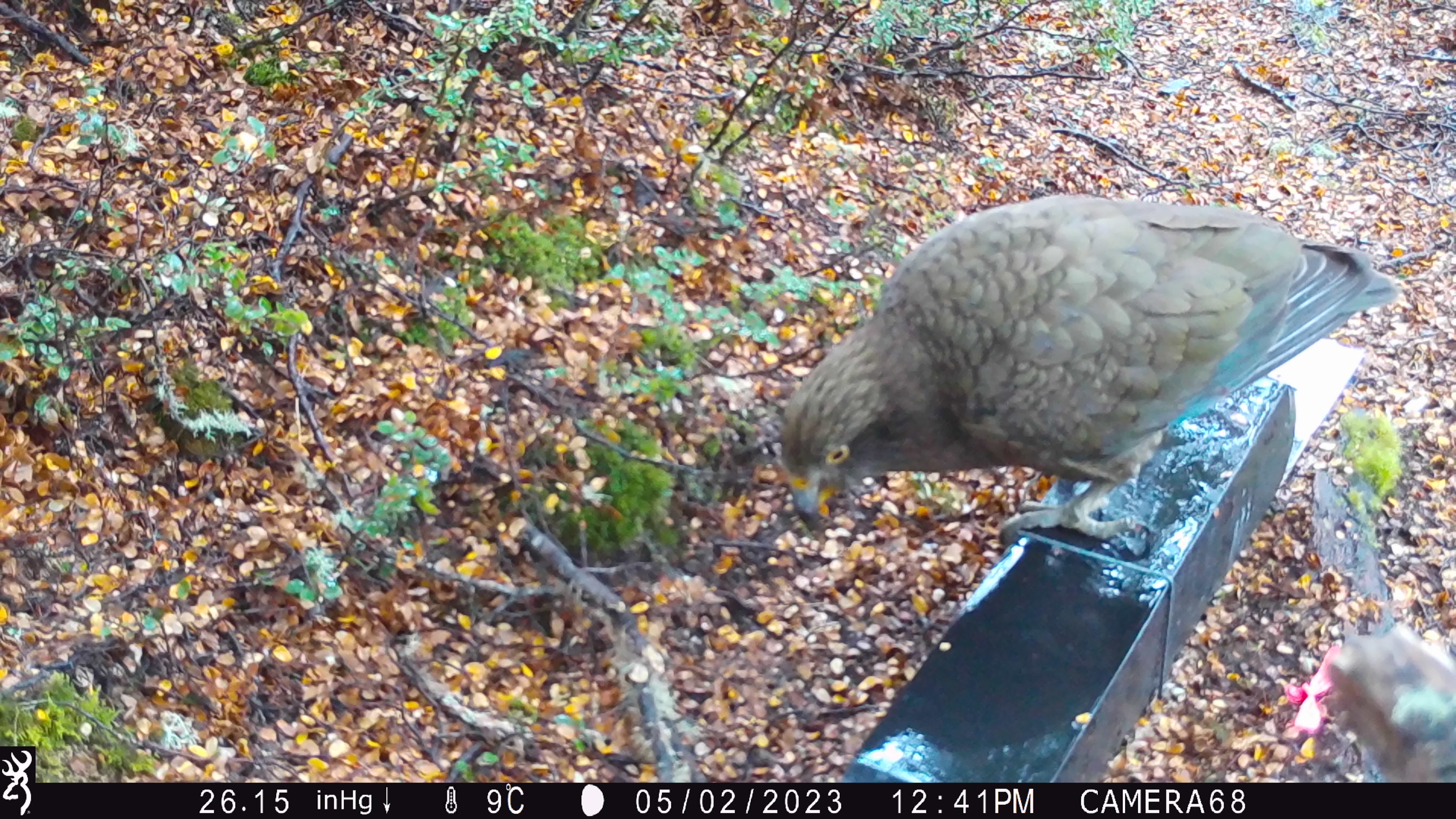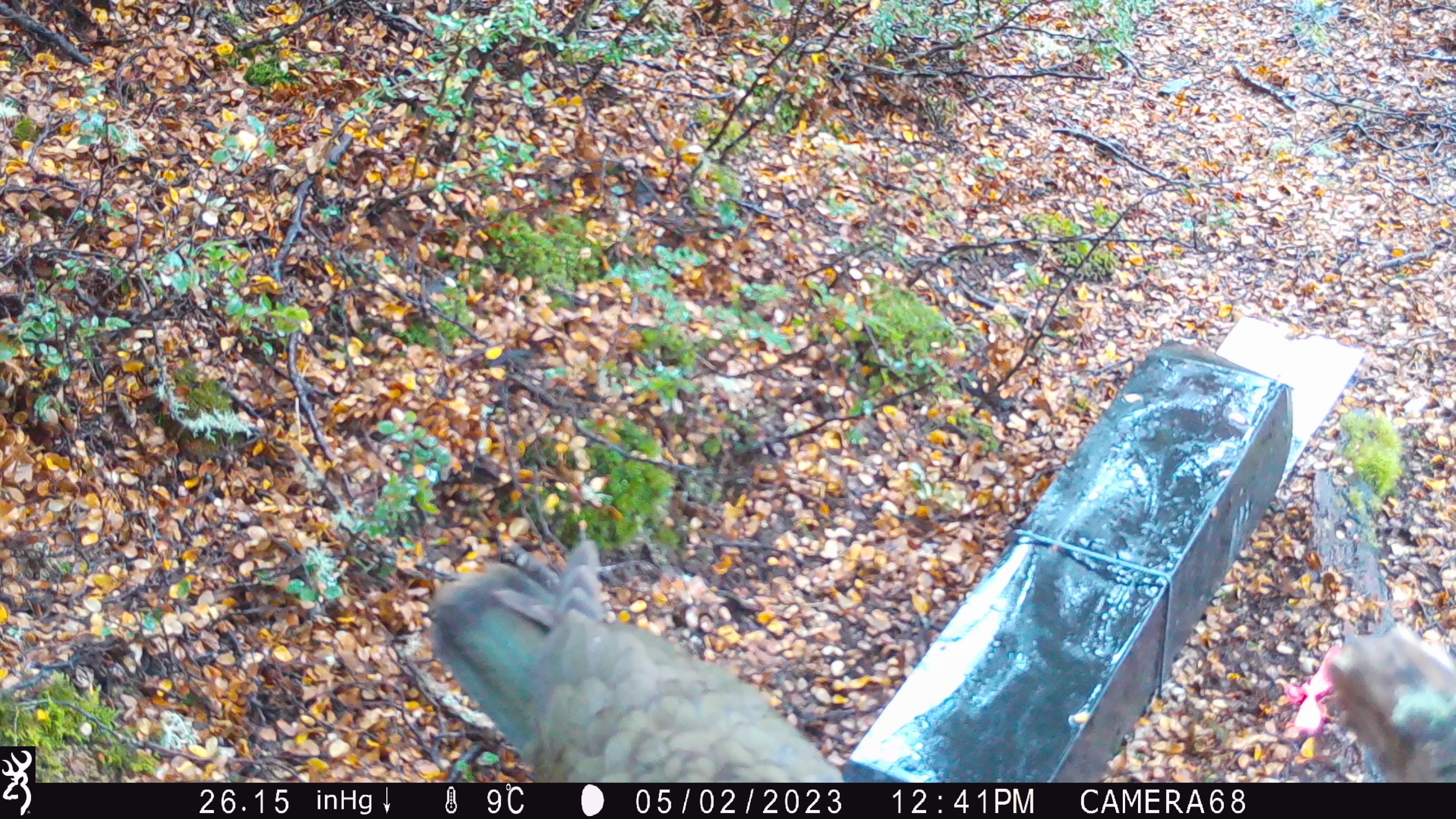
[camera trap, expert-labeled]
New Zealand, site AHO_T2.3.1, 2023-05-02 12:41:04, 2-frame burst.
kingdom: Animalia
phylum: Chordata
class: Aves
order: Psittaciformes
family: Strigopidae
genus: Nestor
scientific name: Nestor notabilis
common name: kea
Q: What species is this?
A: Kea (Nestor notabilis).